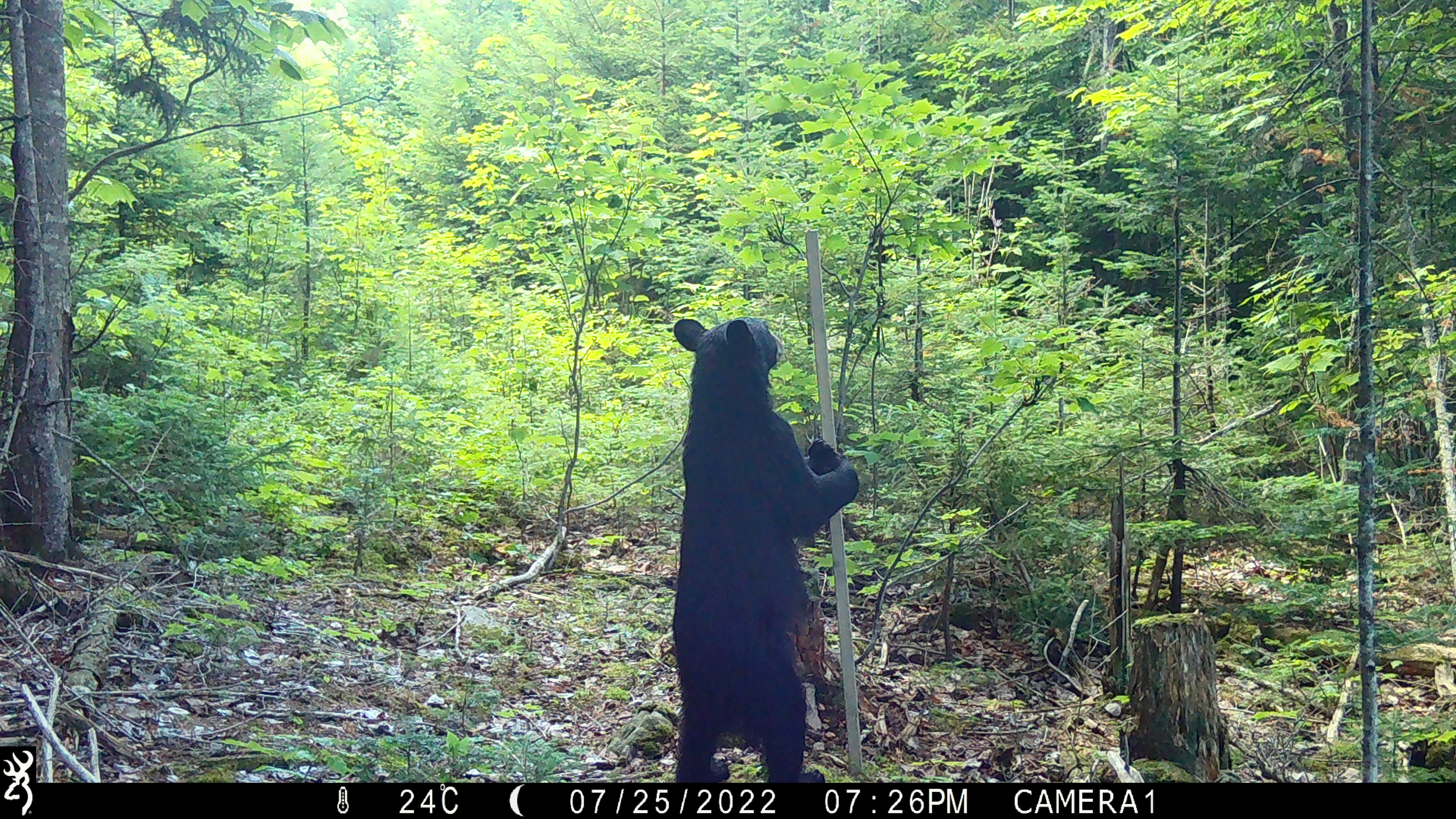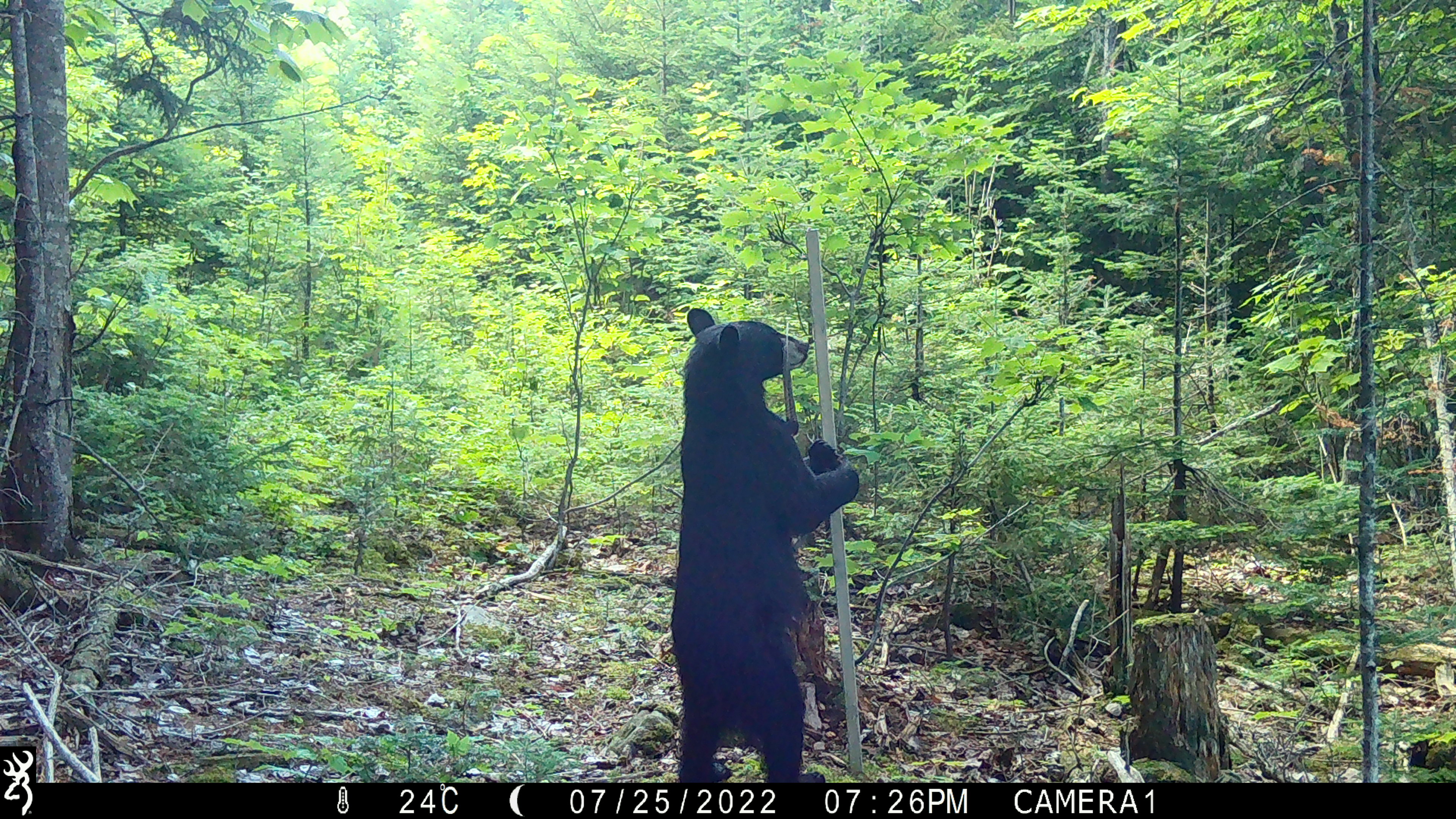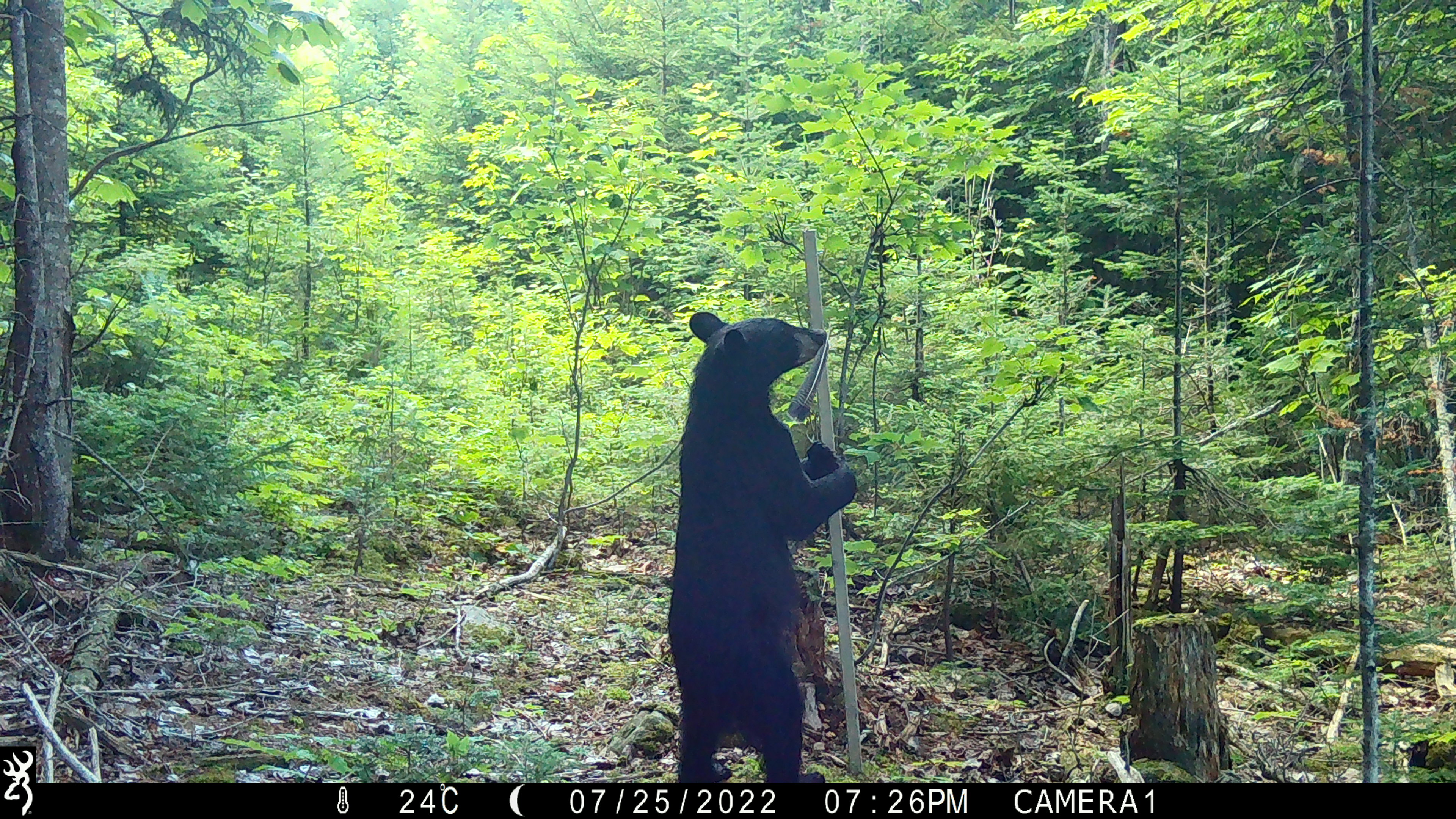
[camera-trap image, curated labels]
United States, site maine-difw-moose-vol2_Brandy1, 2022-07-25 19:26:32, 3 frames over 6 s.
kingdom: Animalia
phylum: Chordata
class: Mammalia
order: Carnivora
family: Ursidae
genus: Ursus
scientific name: Ursus americanus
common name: black bear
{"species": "black bear (Ursus americanus)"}